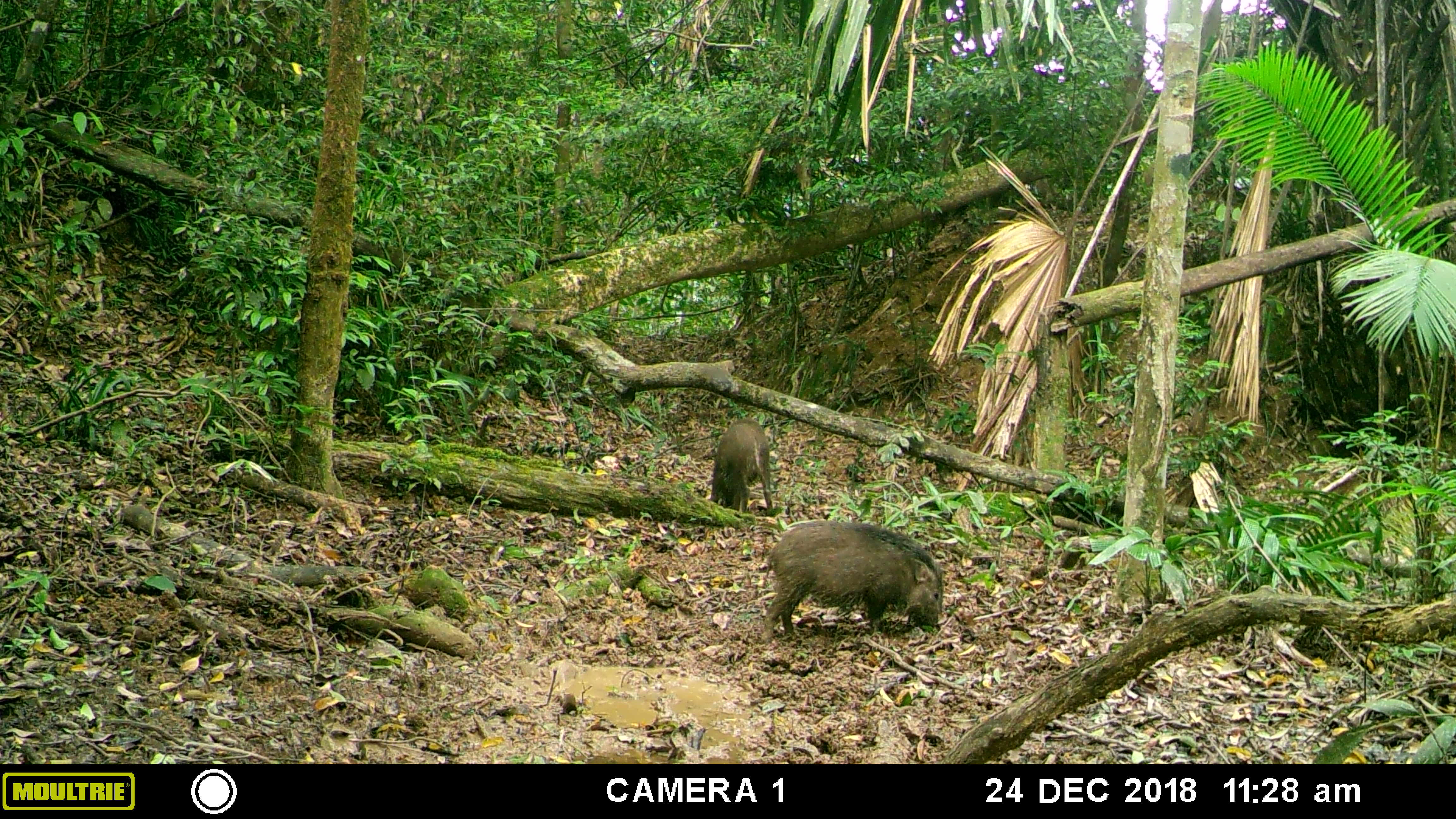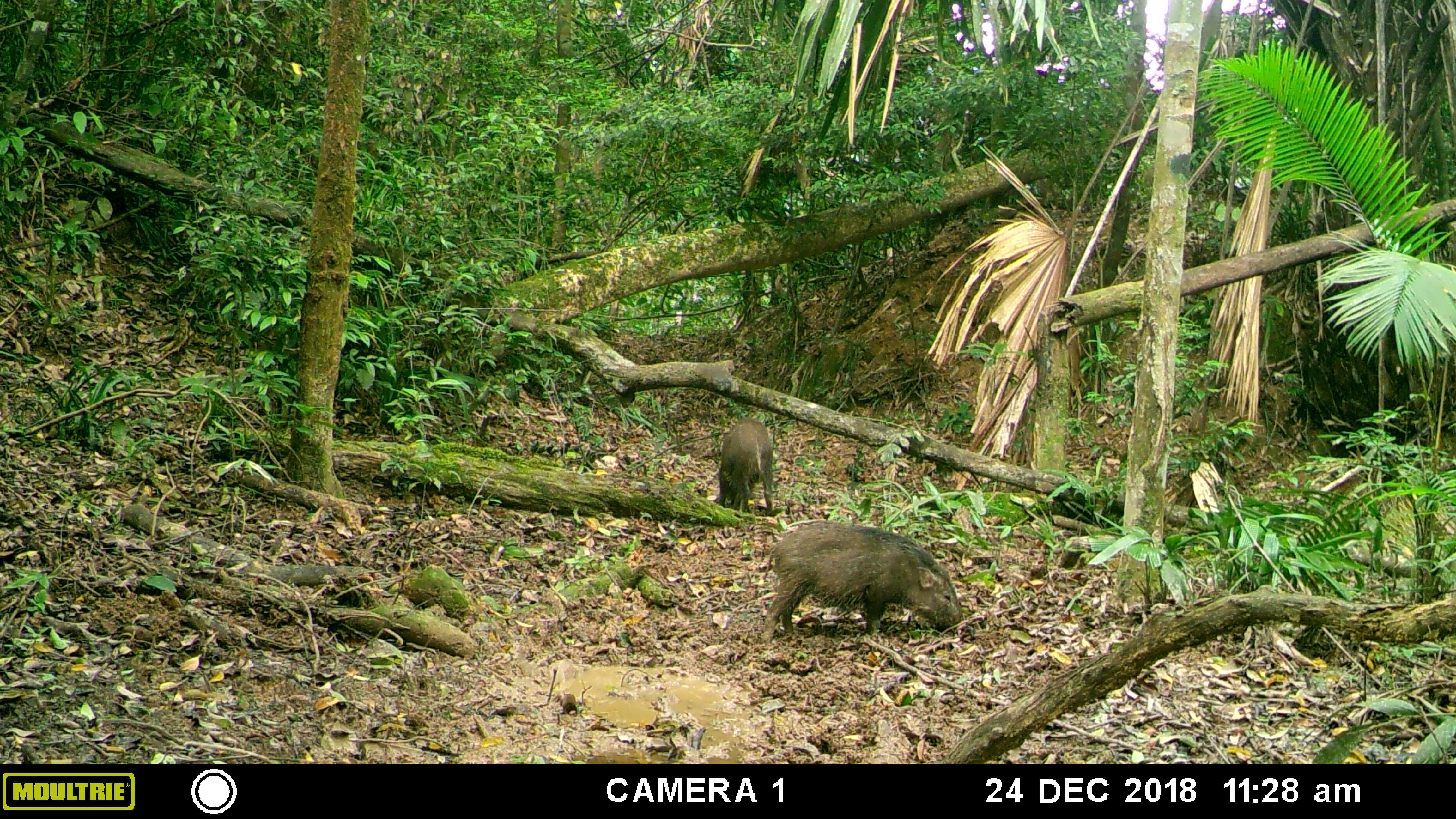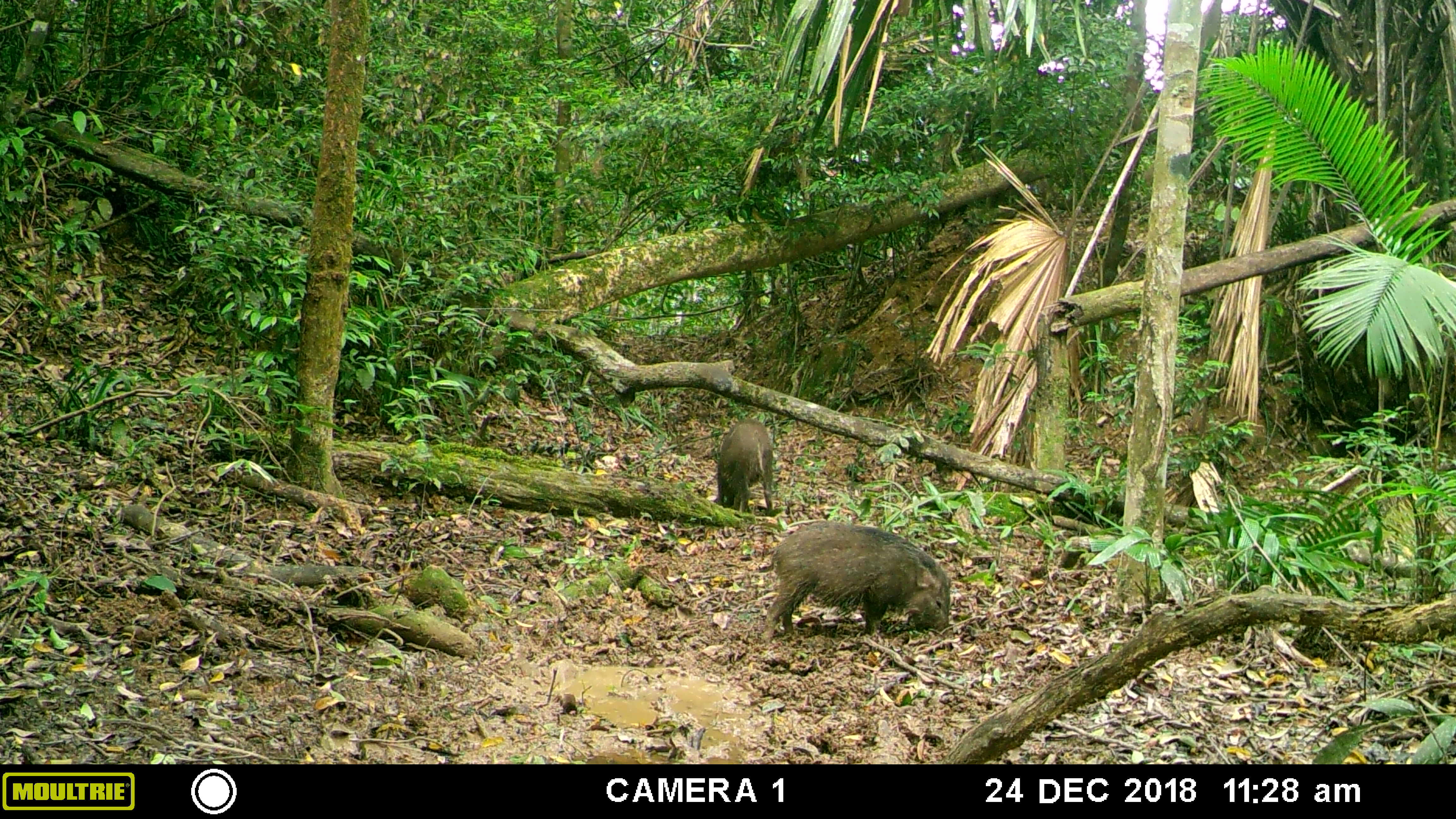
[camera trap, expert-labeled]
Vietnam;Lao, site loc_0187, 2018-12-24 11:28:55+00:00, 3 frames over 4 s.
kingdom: Animalia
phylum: Chordata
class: Mammalia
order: Artiodactyla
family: Suidae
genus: Sus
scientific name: Sus scrofa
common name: eurasian wild pig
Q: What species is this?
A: Eurasian wild pig (Sus scrofa).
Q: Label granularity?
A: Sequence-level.